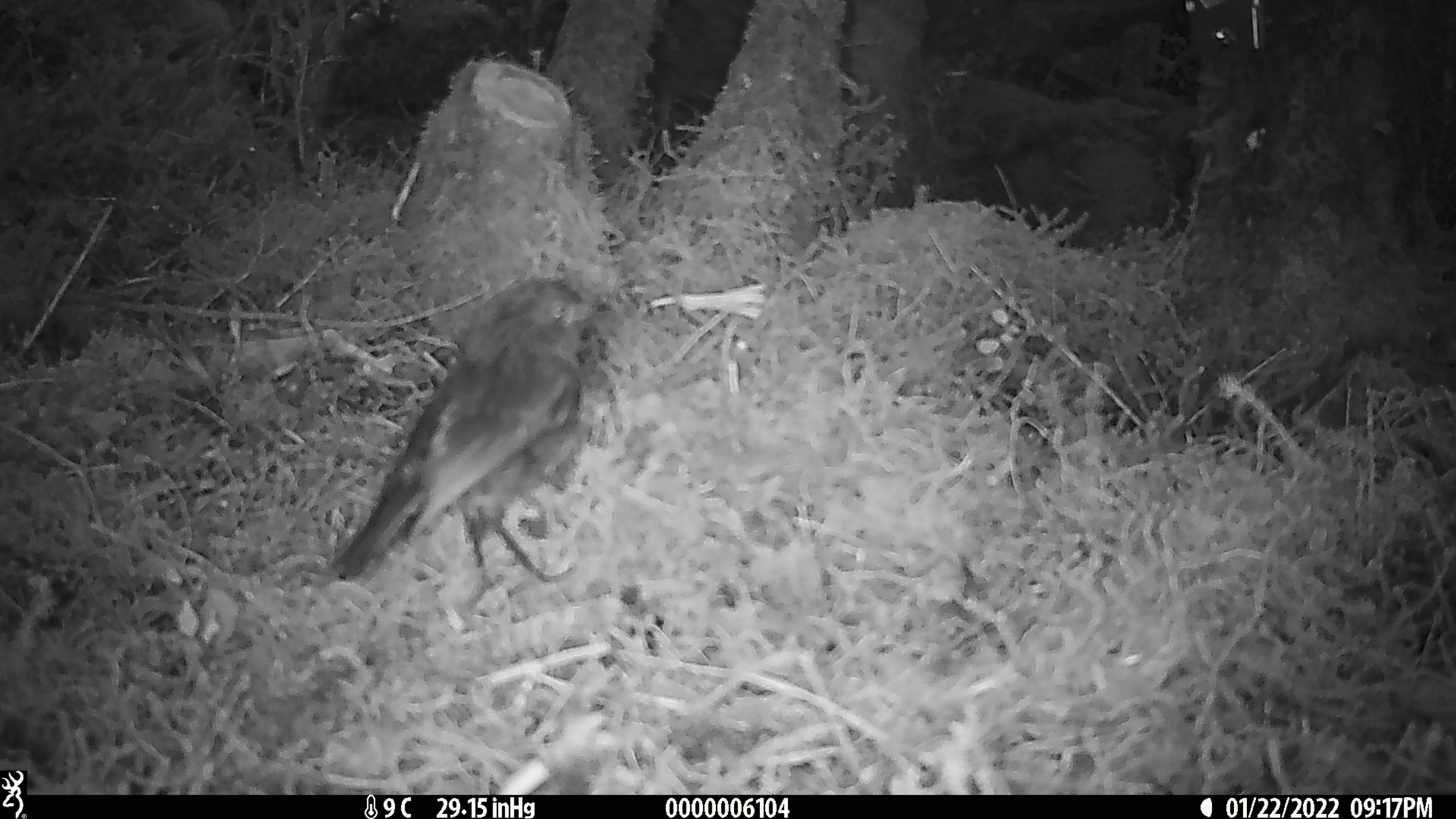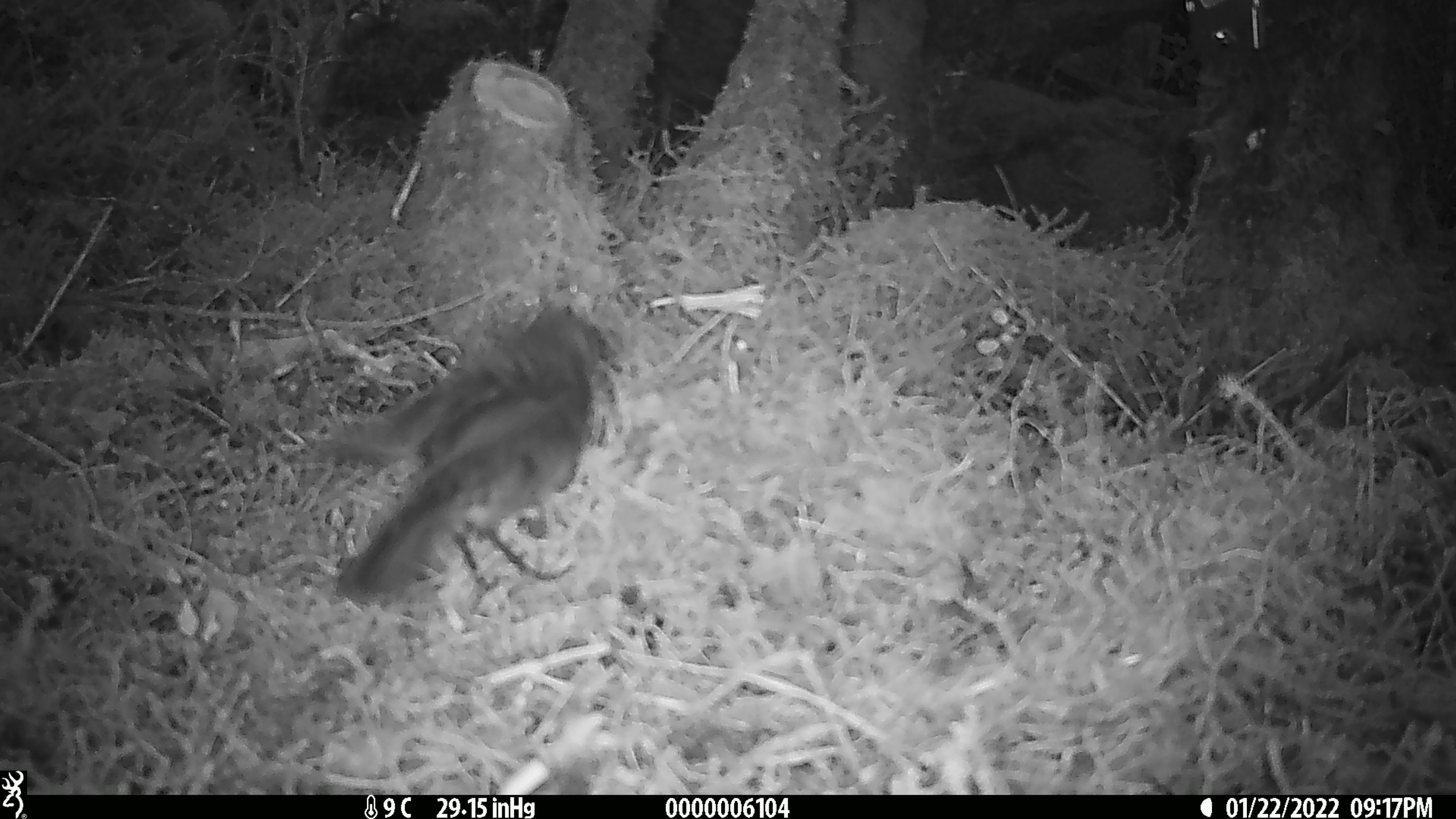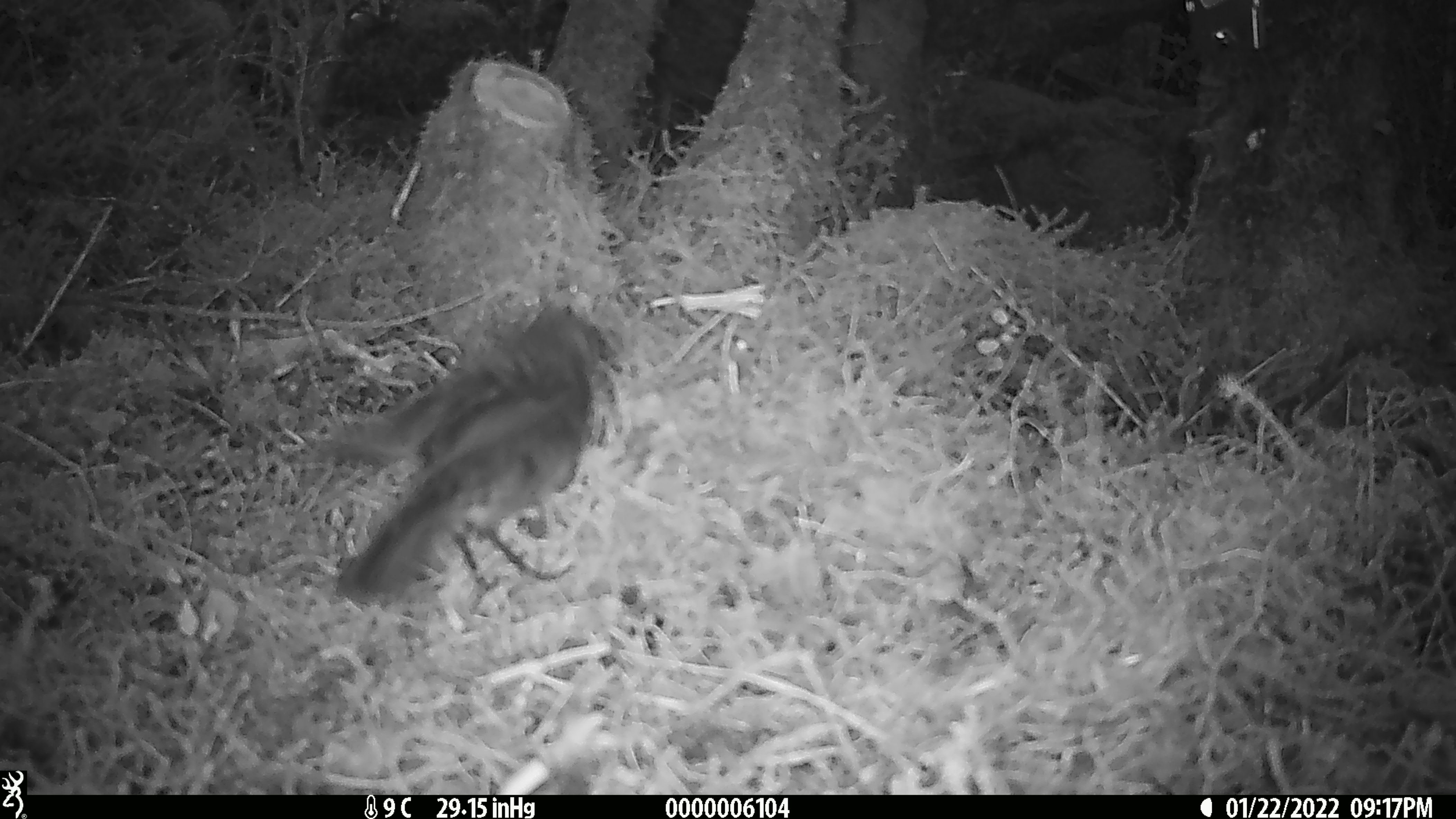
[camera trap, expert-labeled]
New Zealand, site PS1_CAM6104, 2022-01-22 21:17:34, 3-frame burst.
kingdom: Animalia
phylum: Chordata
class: Aves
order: Passeriformes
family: Petroicidae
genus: Petroica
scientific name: Petroica australis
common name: new zealand robin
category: robin